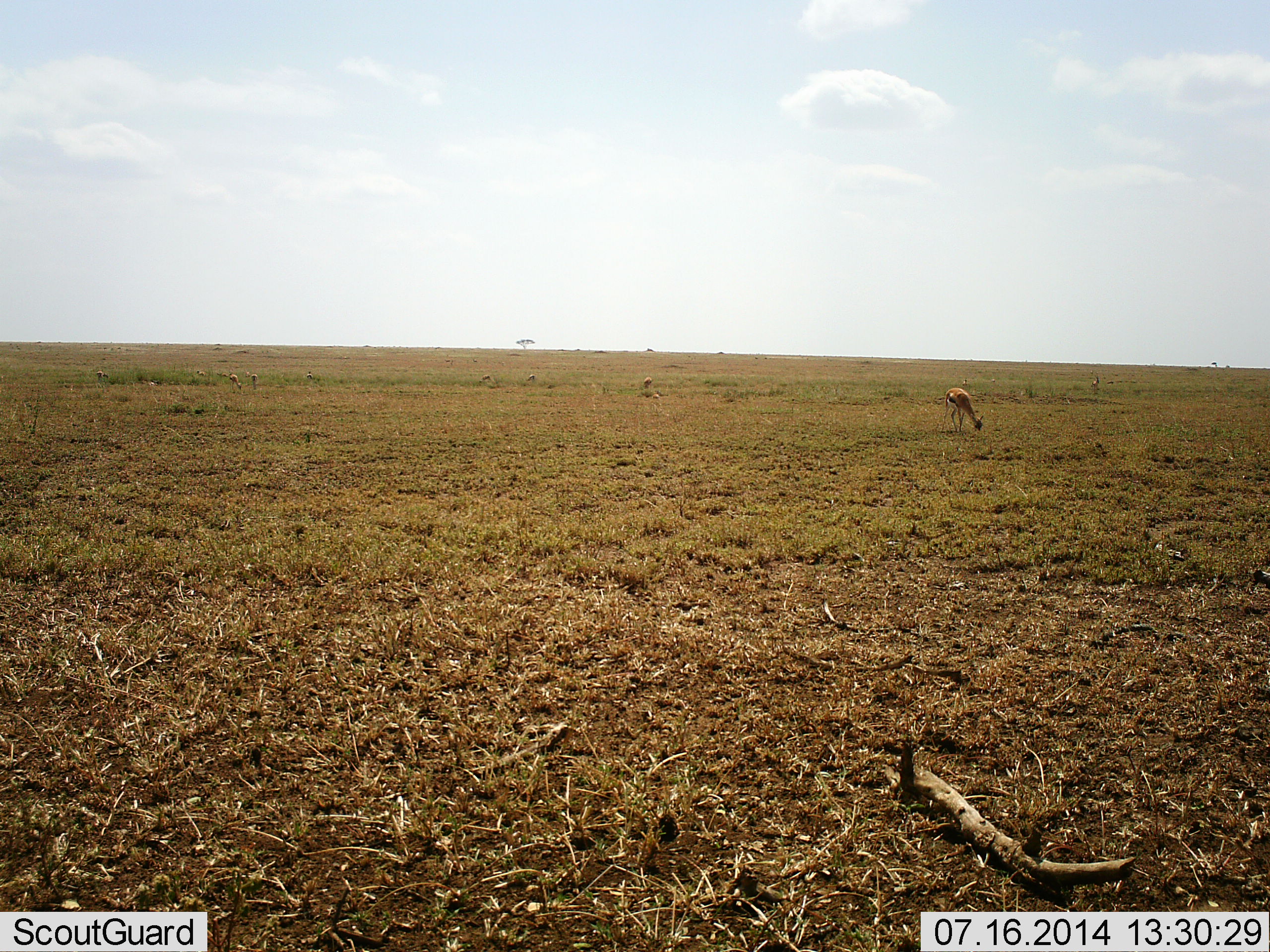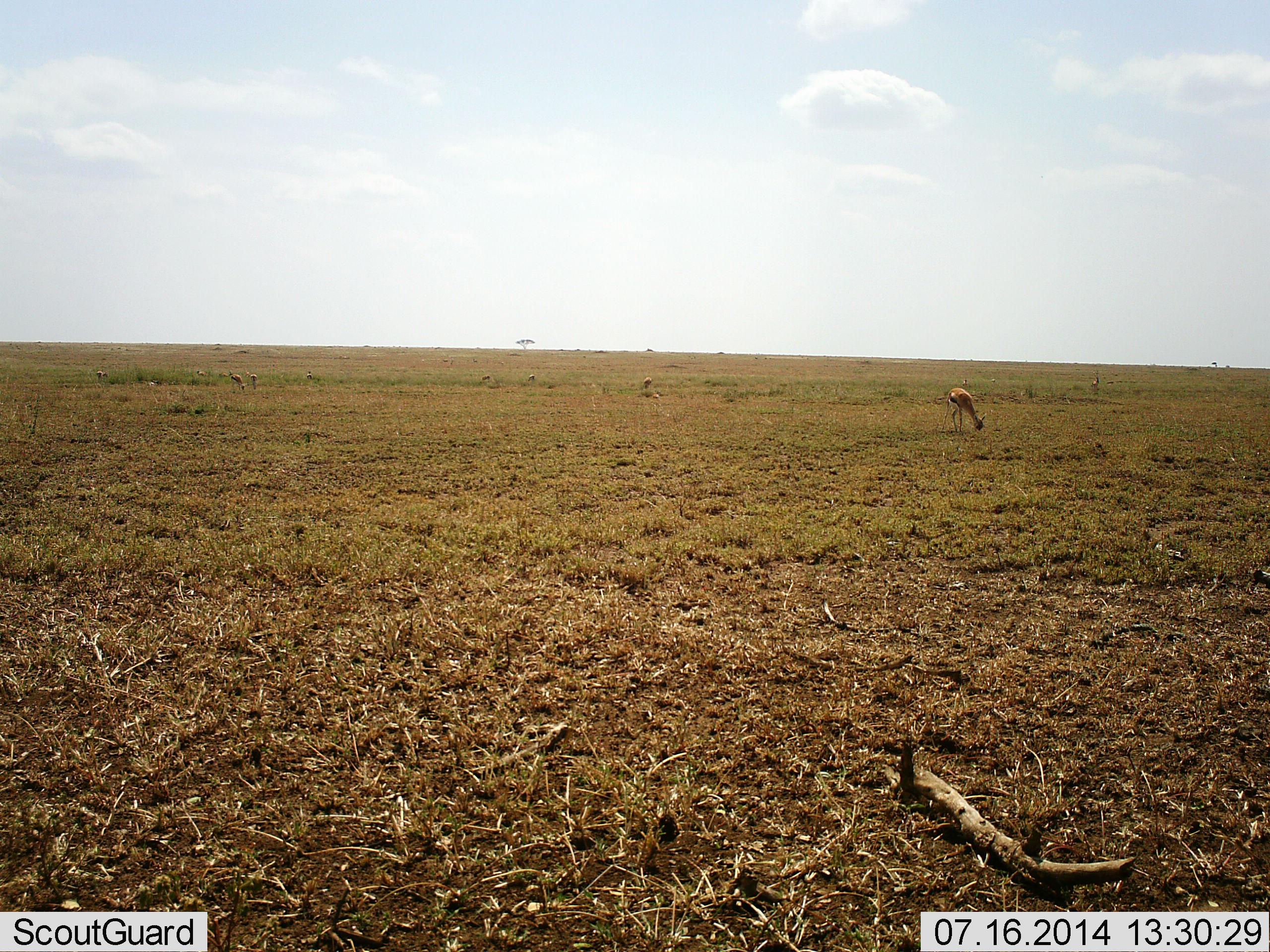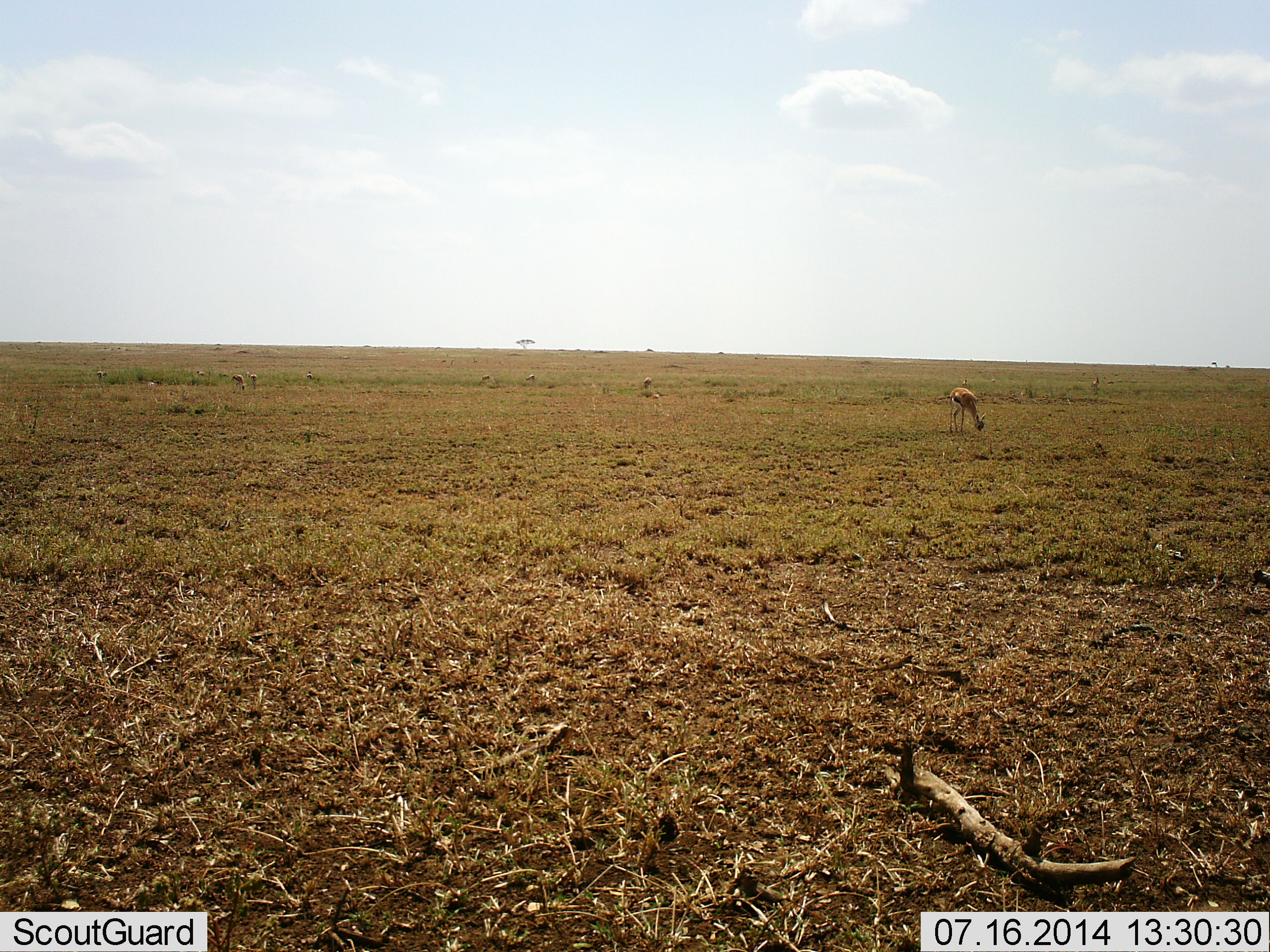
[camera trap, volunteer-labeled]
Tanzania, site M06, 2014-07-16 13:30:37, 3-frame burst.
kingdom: Animalia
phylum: Chordata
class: Mammalia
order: Artiodactyla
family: Bovidae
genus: Eudorcas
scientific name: Eudorcas thomsonii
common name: thomson's gazelle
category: gazellethomsons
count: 1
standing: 27%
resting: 0%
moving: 0%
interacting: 0%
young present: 0%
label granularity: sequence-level